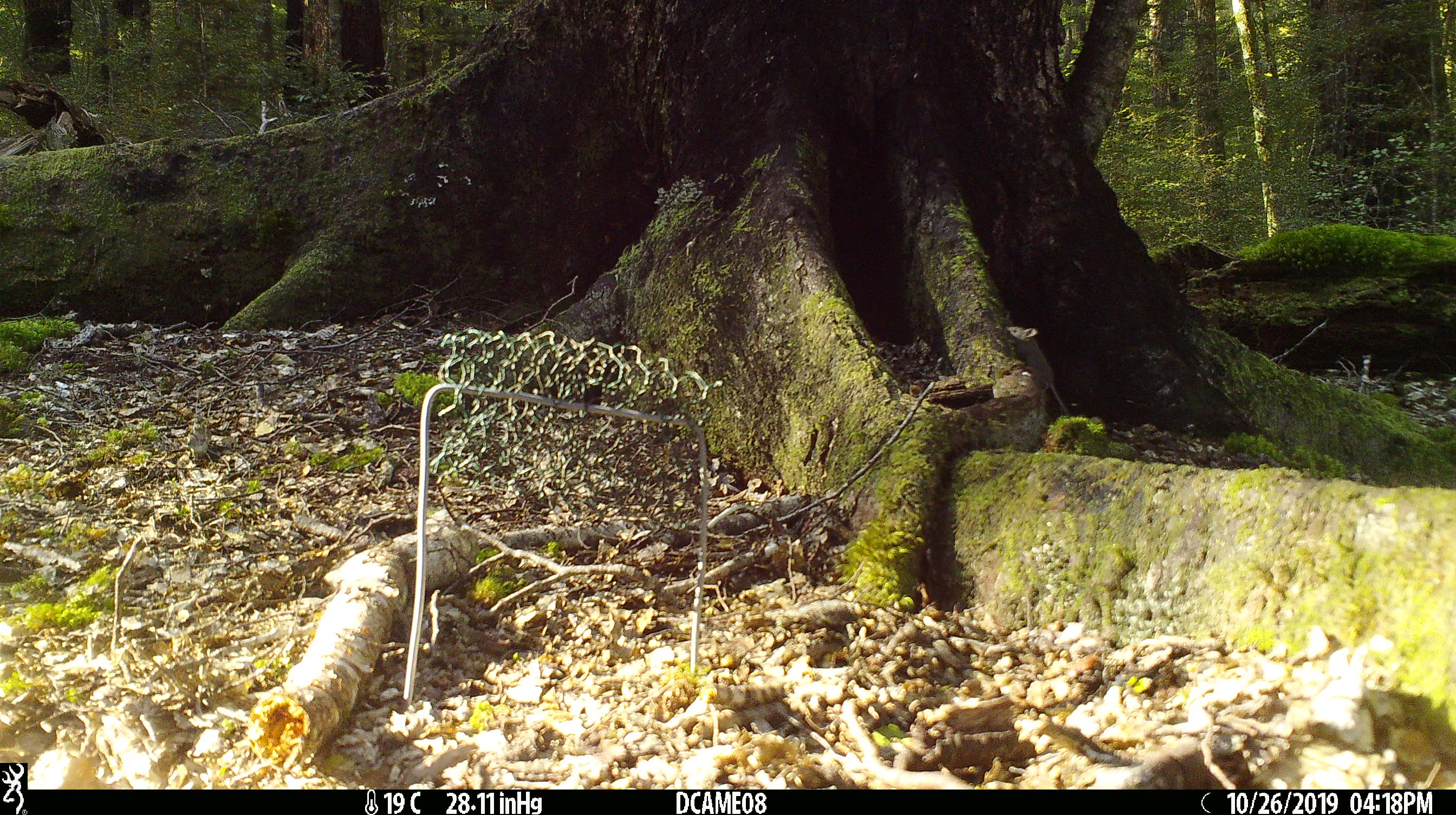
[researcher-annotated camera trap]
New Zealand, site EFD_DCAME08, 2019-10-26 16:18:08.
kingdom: Animalia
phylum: Chordata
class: Mammalia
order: Rodentia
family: Muridae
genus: Mus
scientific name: Mus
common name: mouse